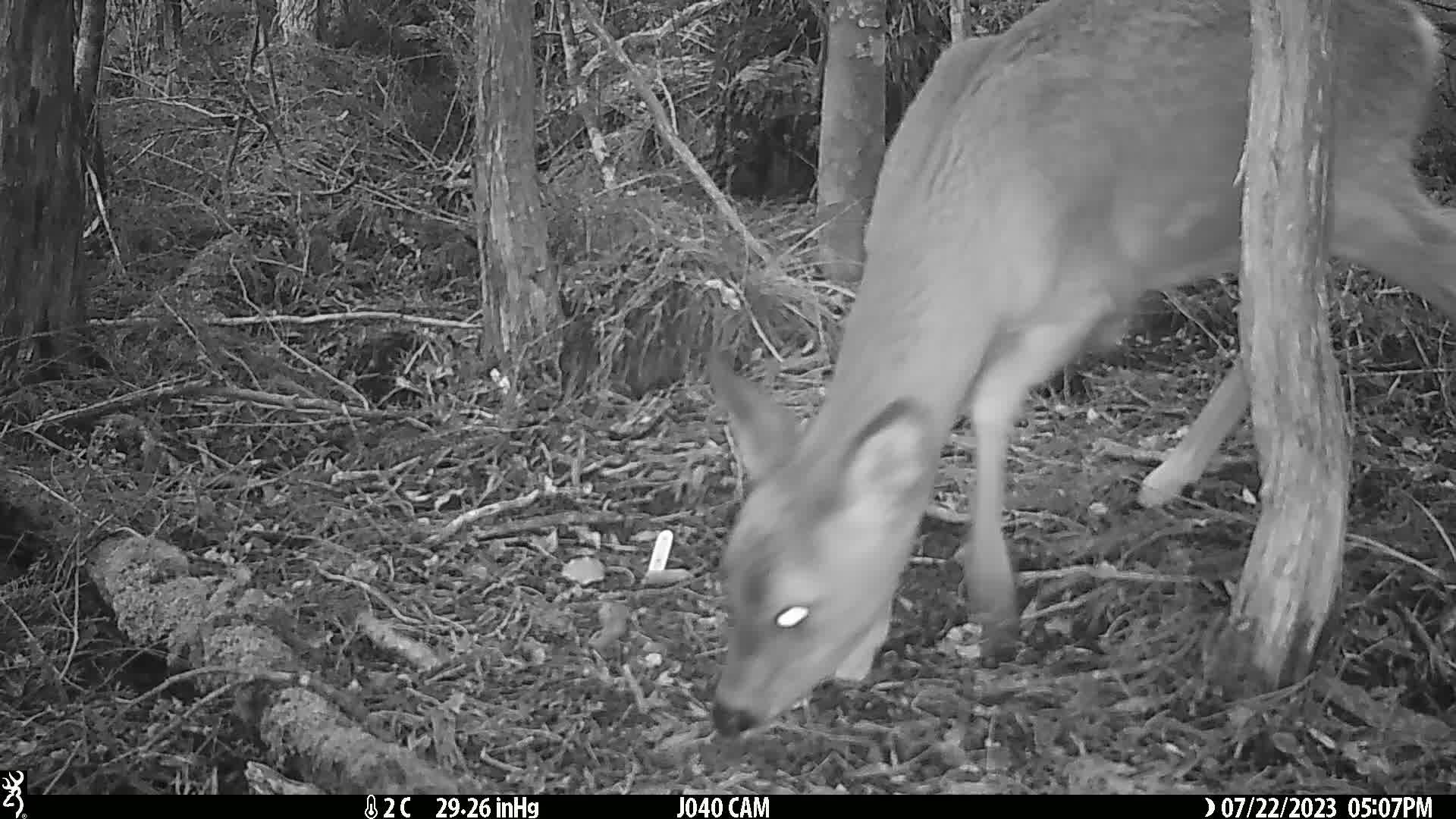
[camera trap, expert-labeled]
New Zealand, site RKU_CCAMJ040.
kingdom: Animalia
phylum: Chordata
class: Mammalia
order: Artiodactyla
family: Cervidae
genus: Odocoileus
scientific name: Odocoileus virginianus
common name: white-tailed deer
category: white tailed deer